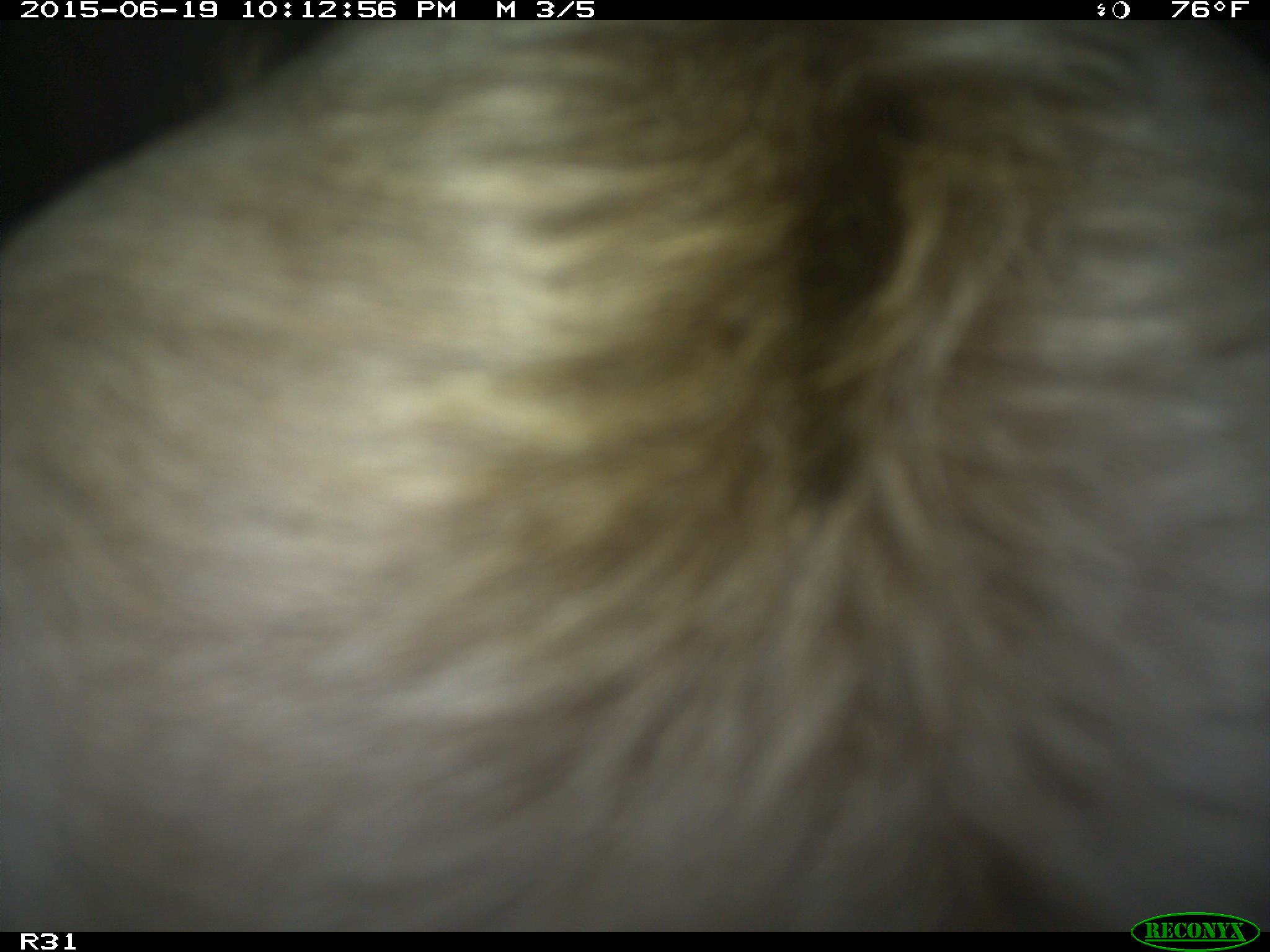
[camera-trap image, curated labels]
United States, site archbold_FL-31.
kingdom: Animalia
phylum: Chordata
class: Mammalia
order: Artiodactyla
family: Bovidae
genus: Bos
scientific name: Bos taurus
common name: domestic cow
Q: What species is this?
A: Bos taurus (domestic cow).